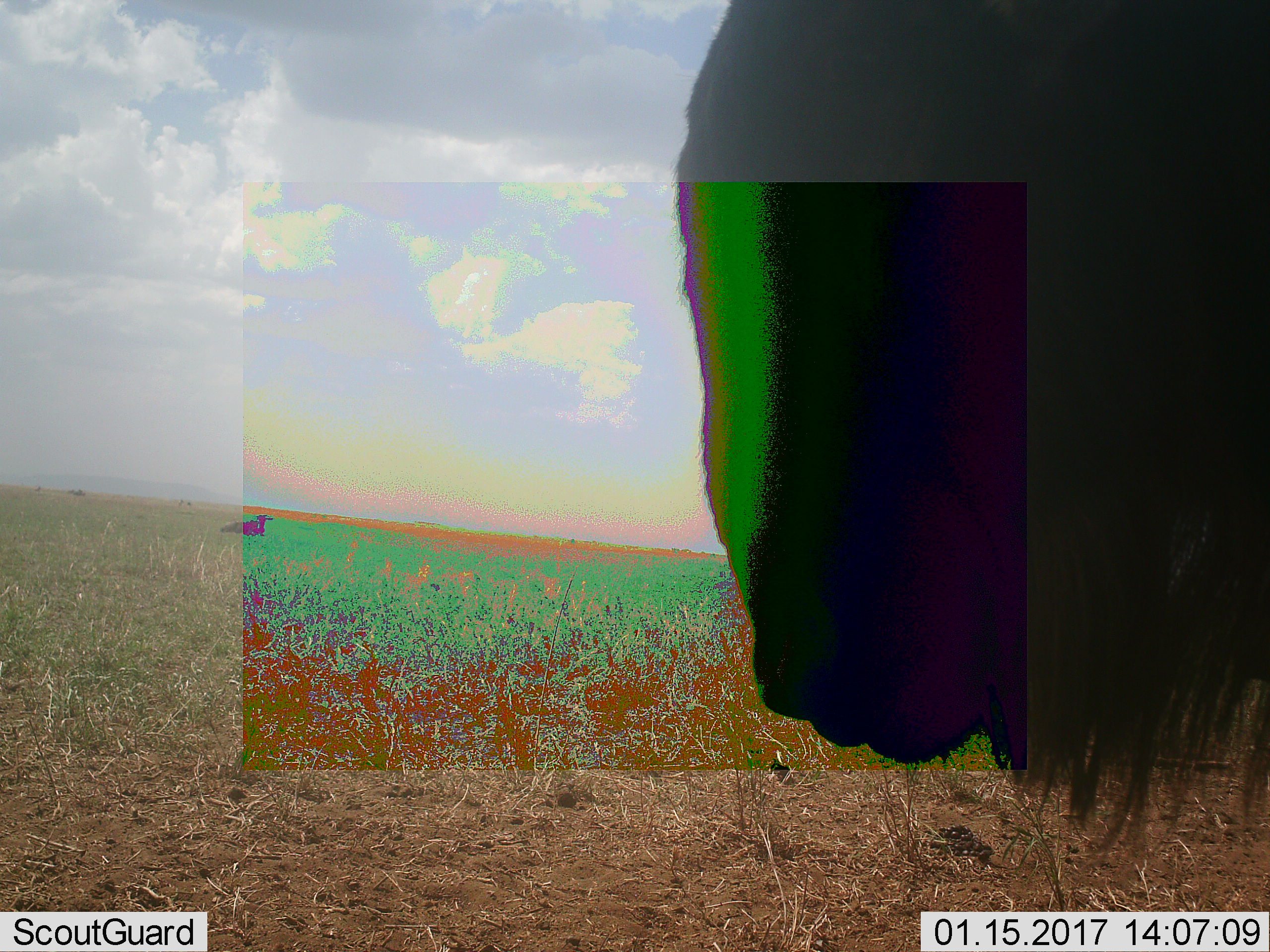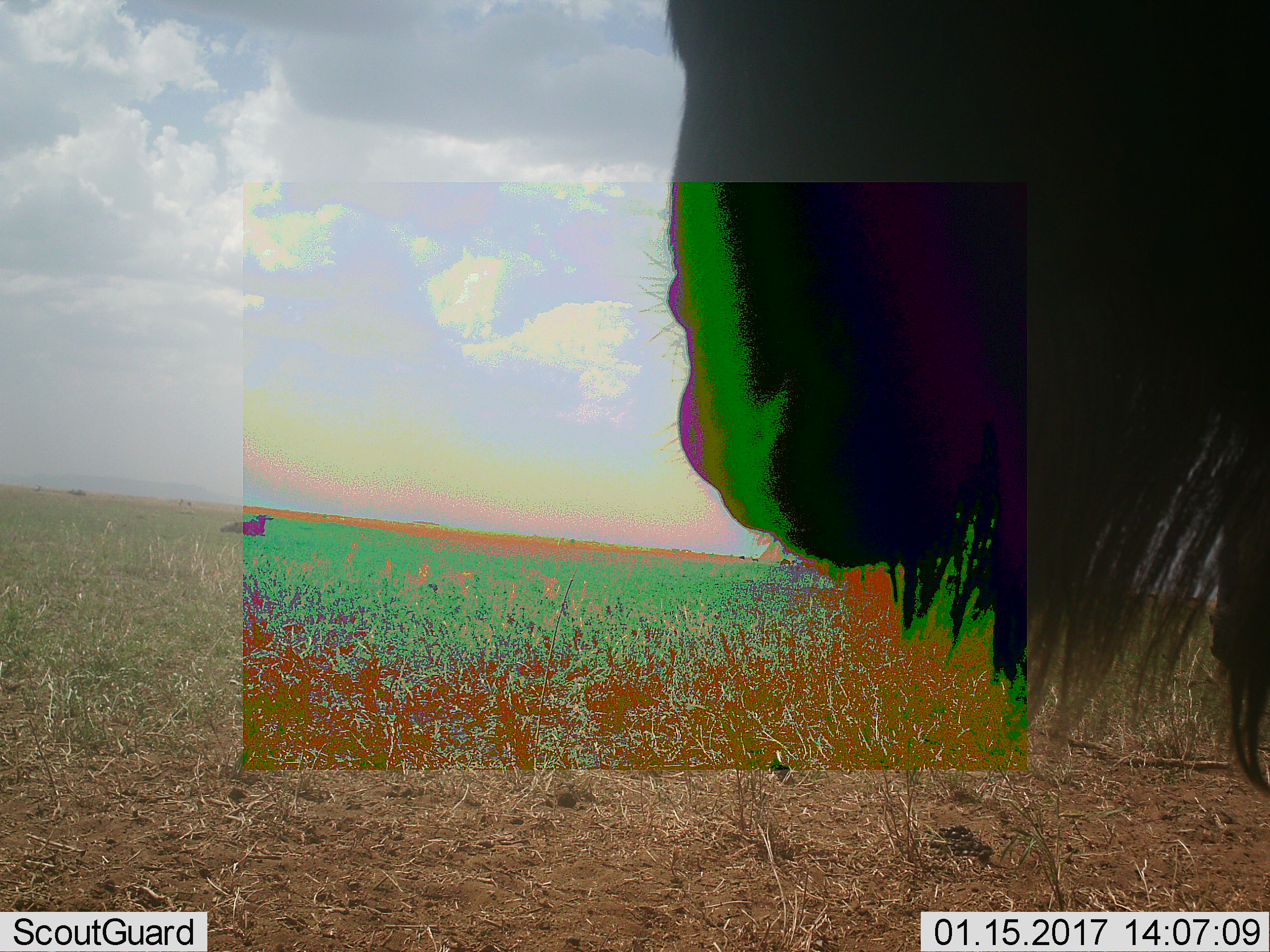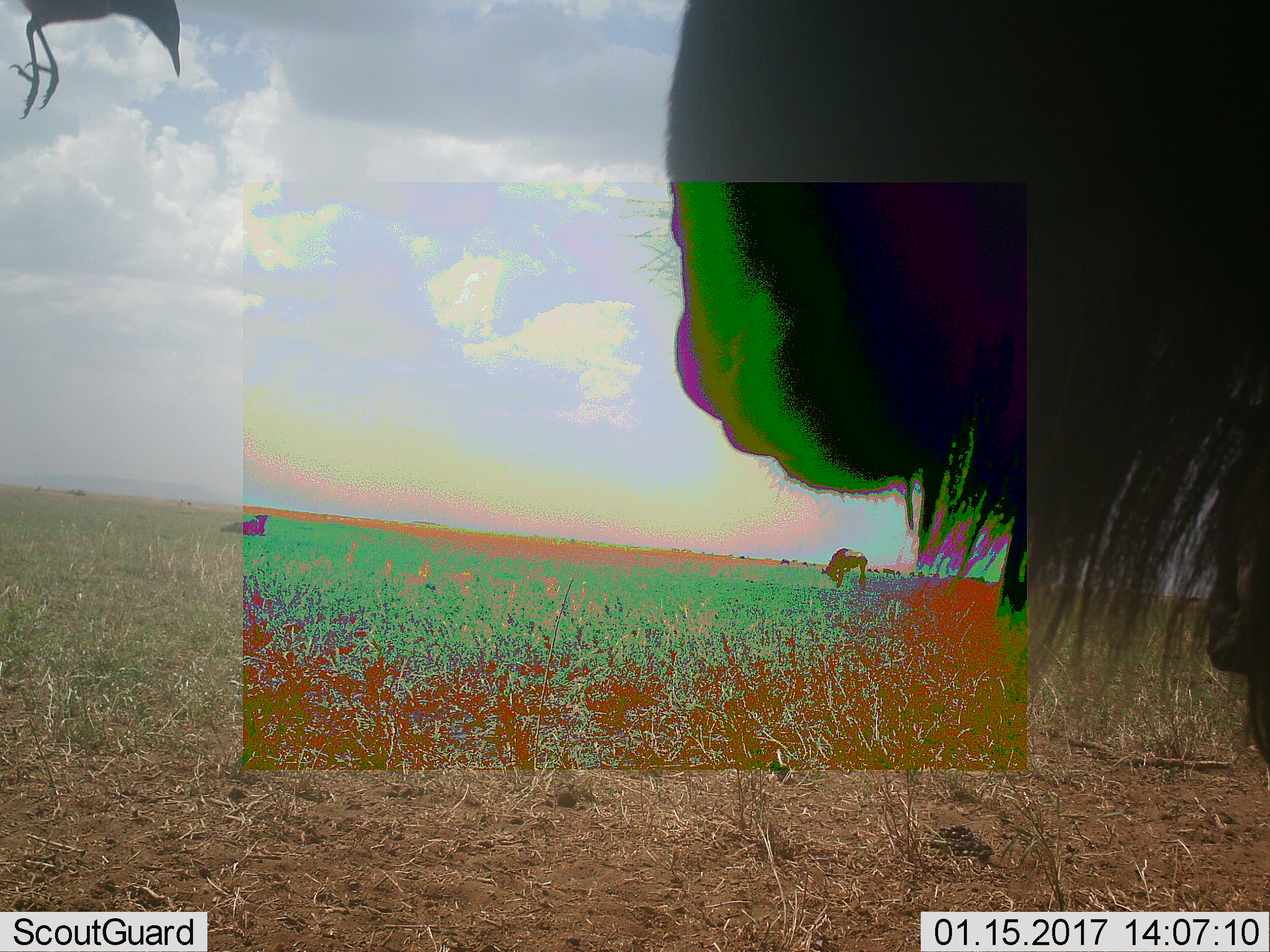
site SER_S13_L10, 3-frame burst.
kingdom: Animalia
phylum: Chordata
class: Mammalia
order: Artiodactyla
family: Bovidae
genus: Connochaetes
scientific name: Connochaetes taurinus taurinus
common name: blue wildebeest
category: wildebeestblue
Wildebeestblue (blue wildebeest) (Connochaetes taurinus taurinus), count 3. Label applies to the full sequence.